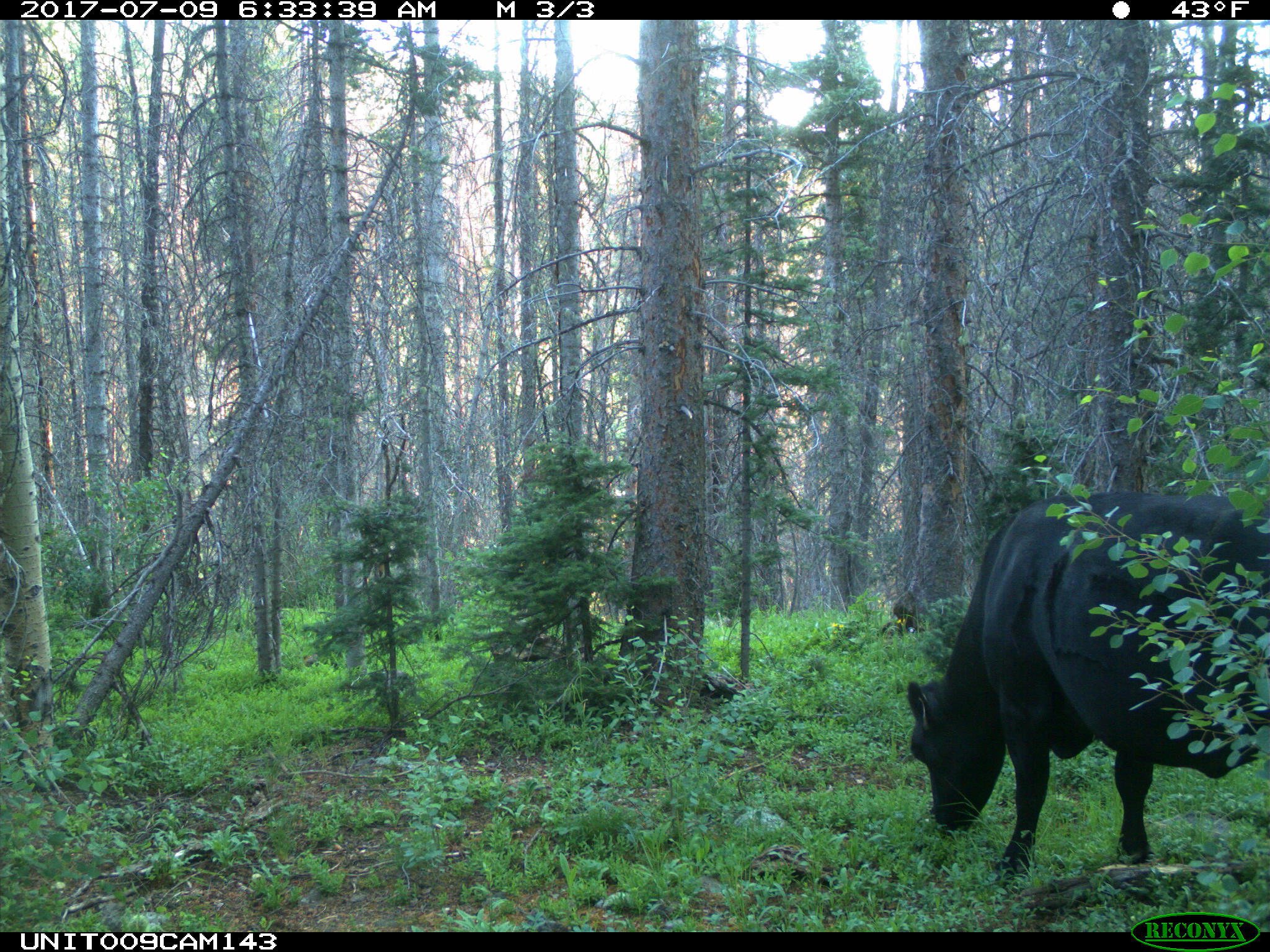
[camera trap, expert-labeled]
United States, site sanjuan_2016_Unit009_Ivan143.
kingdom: Animalia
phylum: Chordata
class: Mammalia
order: Artiodactyla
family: Bovidae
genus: Bos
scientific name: Bos taurus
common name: domestic cow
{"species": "Bos taurus (domestic cow)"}